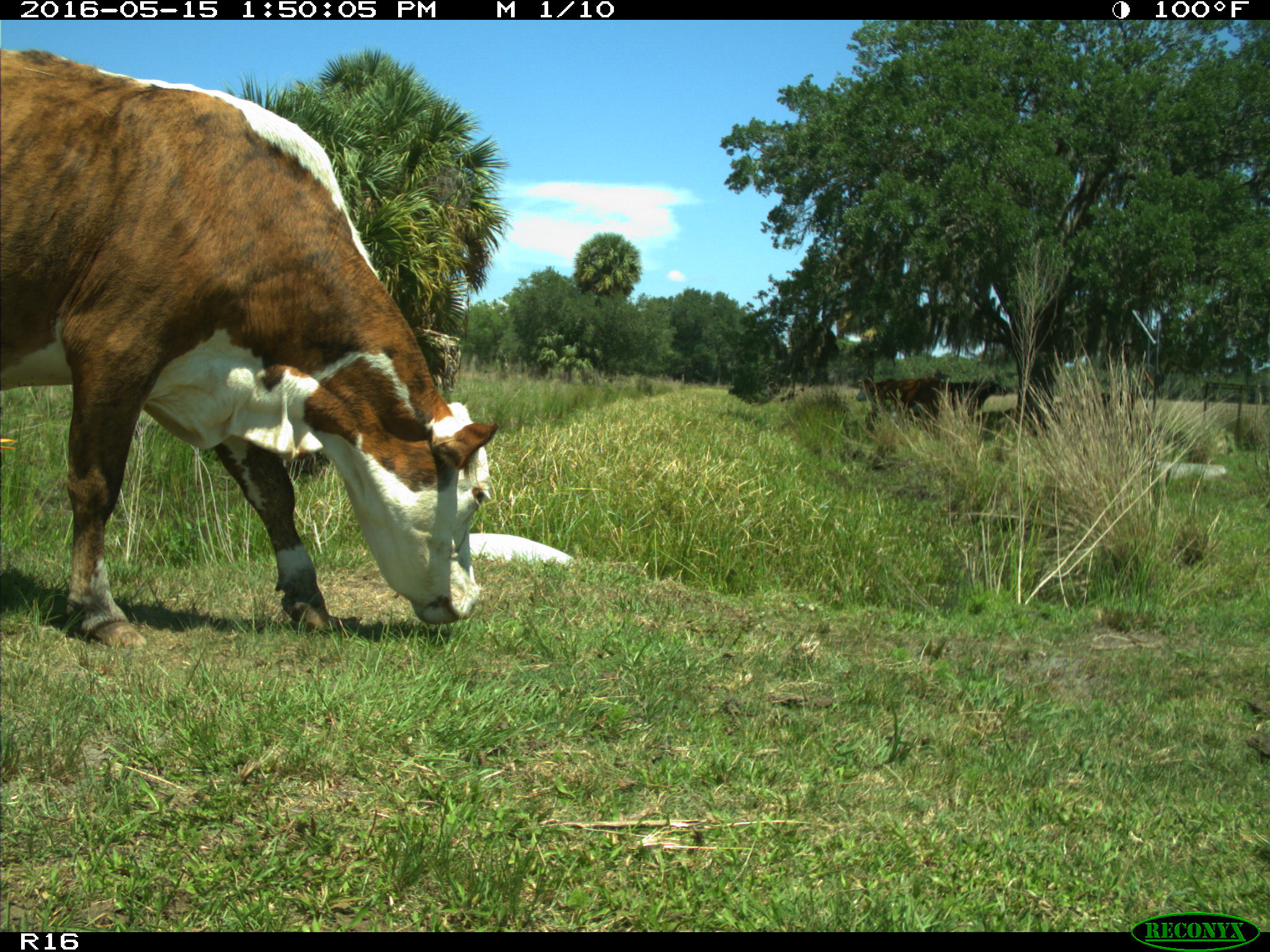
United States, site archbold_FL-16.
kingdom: Animalia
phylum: Chordata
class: Mammalia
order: Artiodactyla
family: Bovidae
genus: Bos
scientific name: Bos taurus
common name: domestic cow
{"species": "Bos taurus (domestic cow)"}